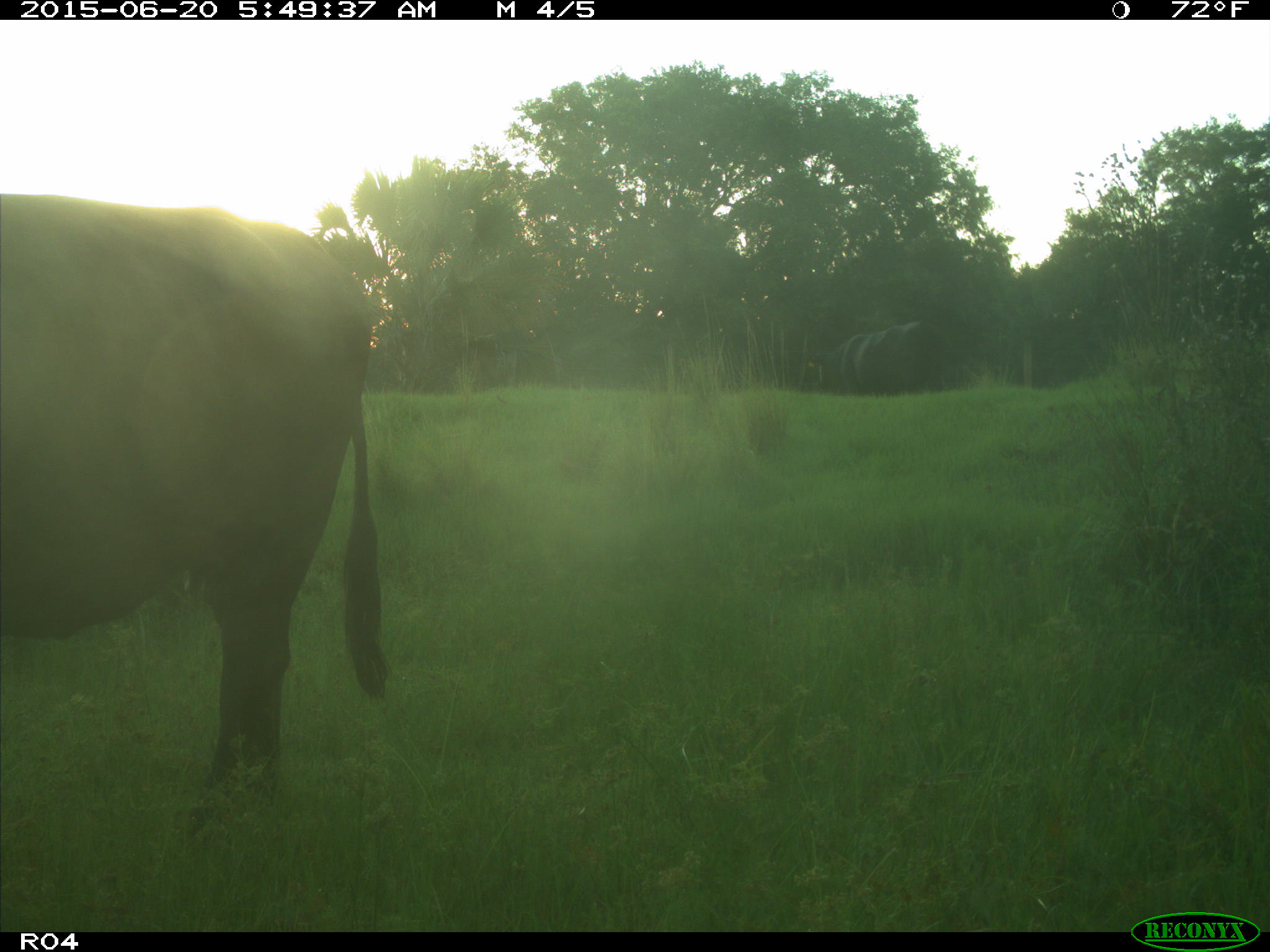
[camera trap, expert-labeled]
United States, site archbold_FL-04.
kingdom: Animalia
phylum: Chordata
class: Mammalia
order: Artiodactyla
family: Bovidae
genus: Bos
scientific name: Bos taurus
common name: domestic cow